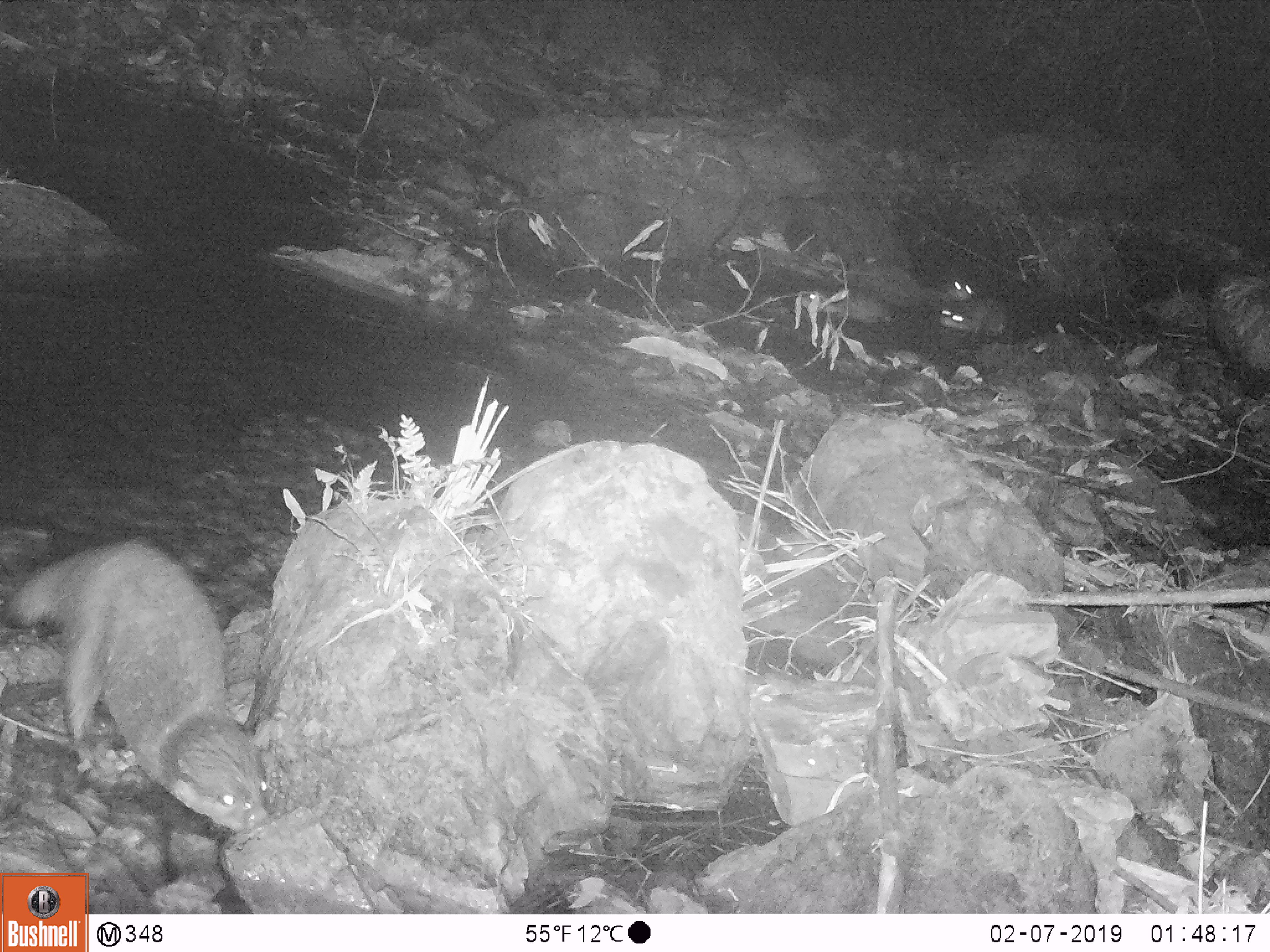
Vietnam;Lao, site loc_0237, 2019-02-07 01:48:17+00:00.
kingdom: Animalia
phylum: Chordata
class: Mammalia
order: Carnivora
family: Mustelidae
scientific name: Lutrinae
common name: otter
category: unidentified otter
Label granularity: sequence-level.